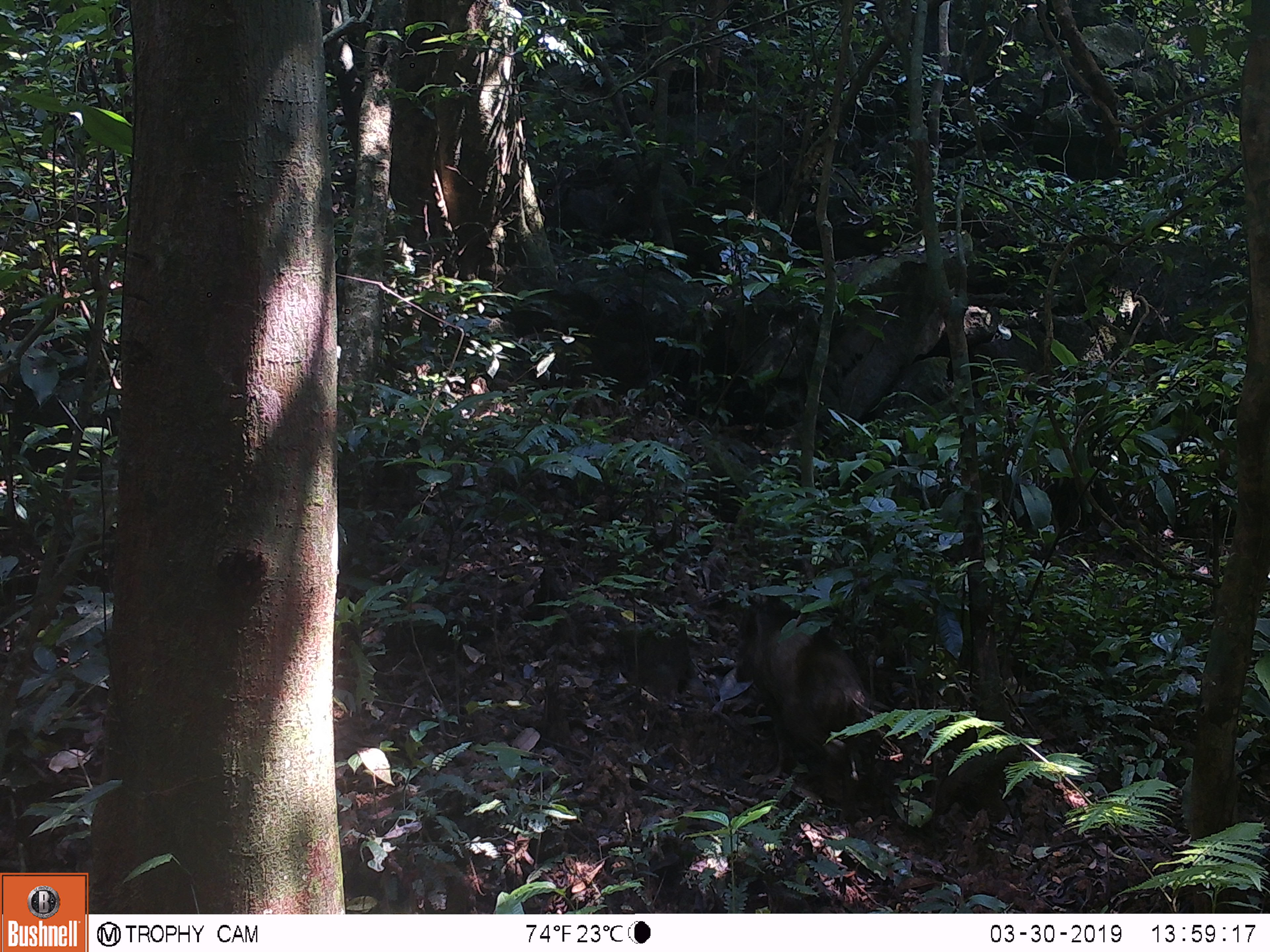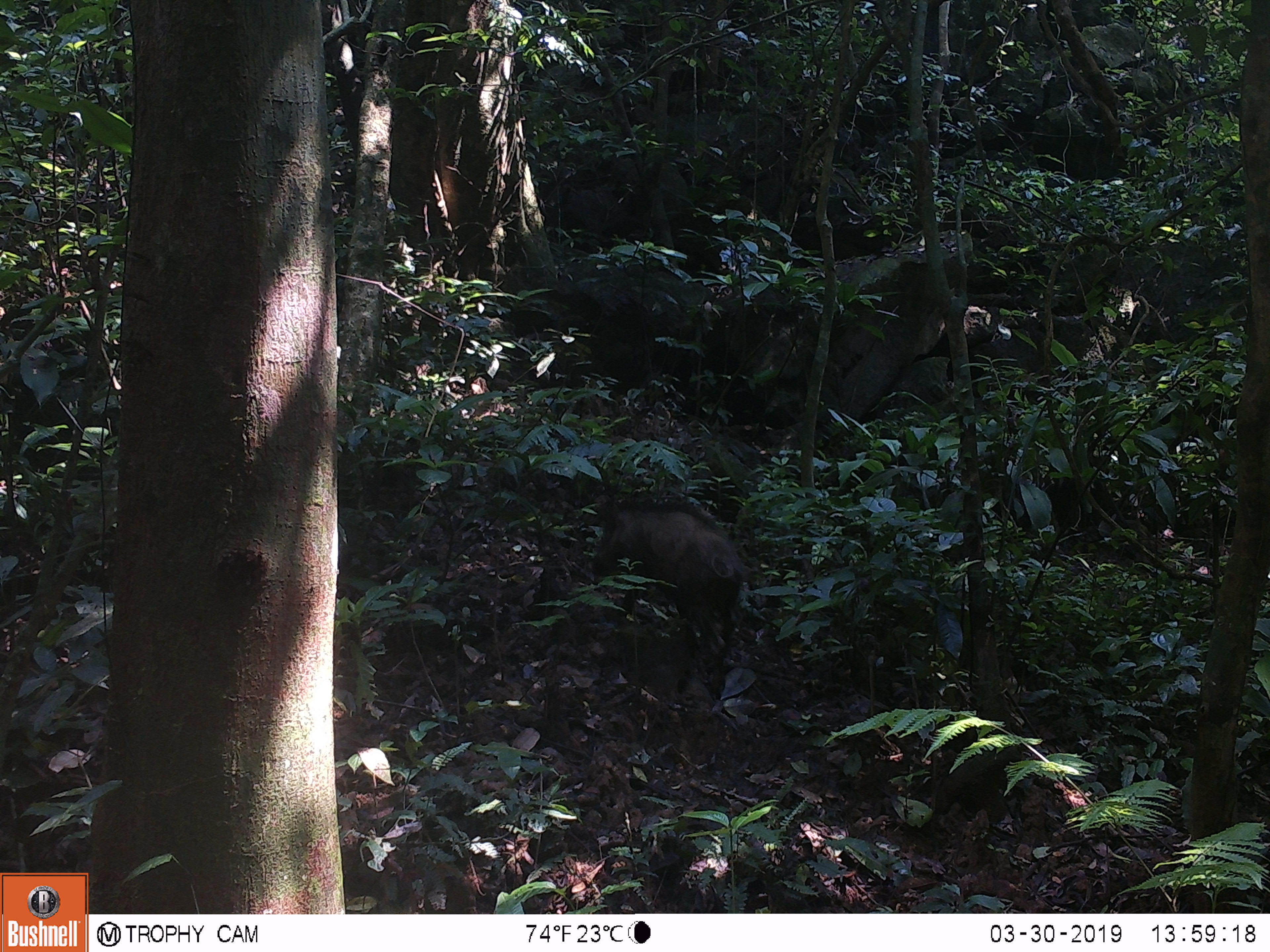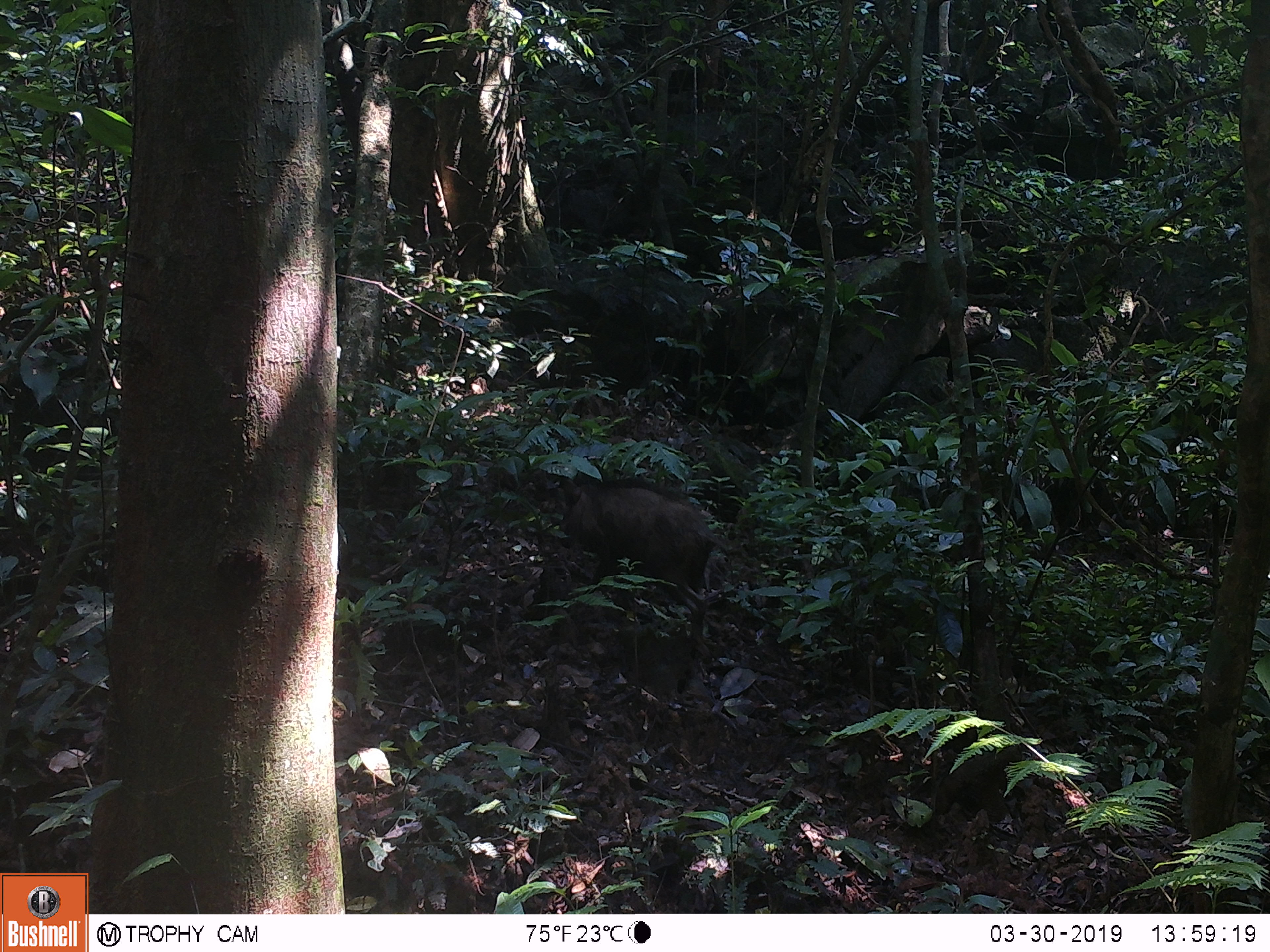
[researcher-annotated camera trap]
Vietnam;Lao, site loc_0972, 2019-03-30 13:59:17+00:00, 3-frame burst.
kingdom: Animalia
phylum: Chordata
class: Mammalia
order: Artiodactyla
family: Suidae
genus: Sus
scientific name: Sus scrofa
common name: eurasian wild pig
Eurasian wild pig (Sus scrofa). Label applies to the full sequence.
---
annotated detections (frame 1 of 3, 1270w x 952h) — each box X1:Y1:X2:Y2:
eurasian wild pig: 731:594:880:821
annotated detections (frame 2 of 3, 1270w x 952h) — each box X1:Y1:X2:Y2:
eurasian wild pig: 590:498:746:694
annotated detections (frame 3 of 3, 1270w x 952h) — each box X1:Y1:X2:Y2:
eurasian wild pig: 555:473:717:693